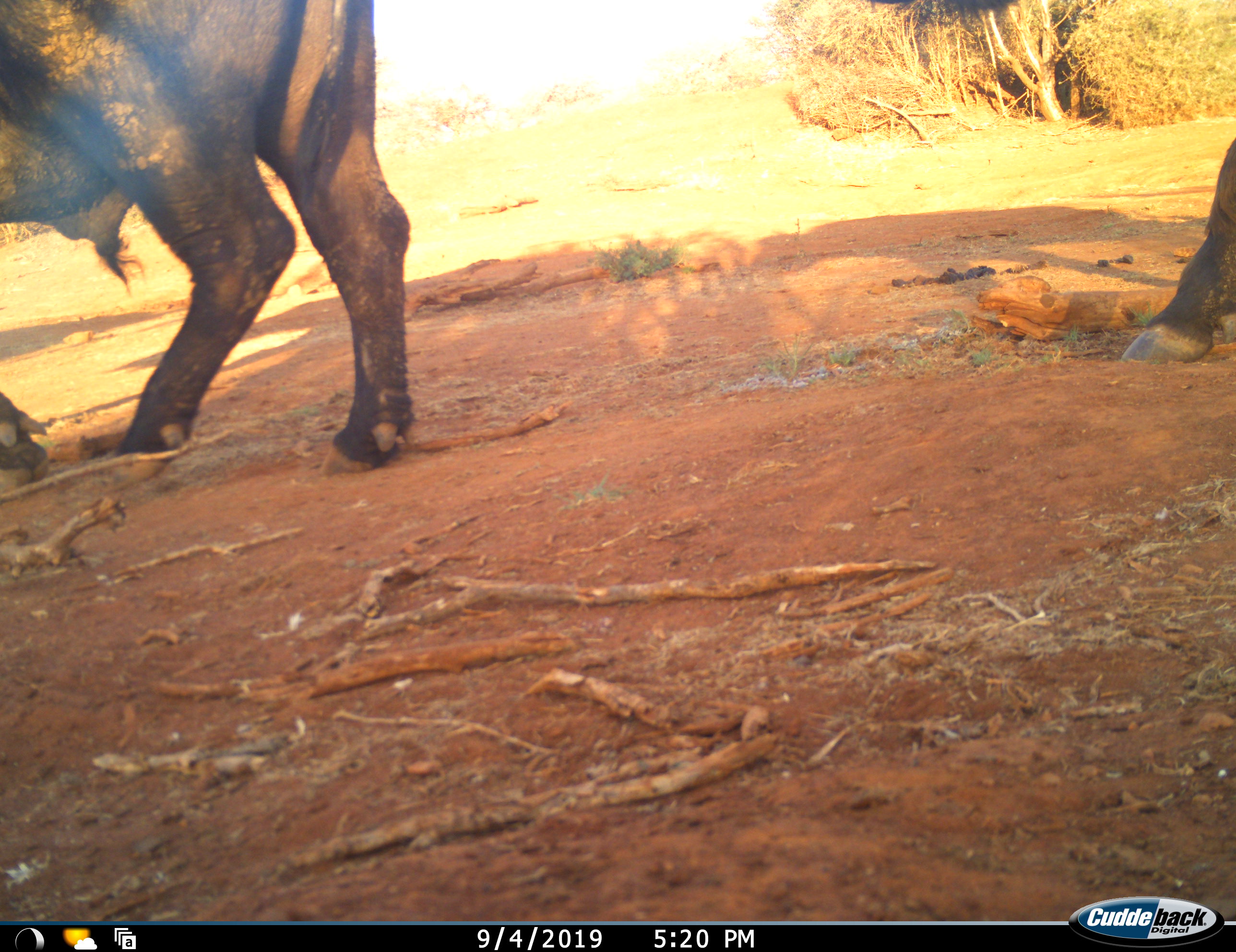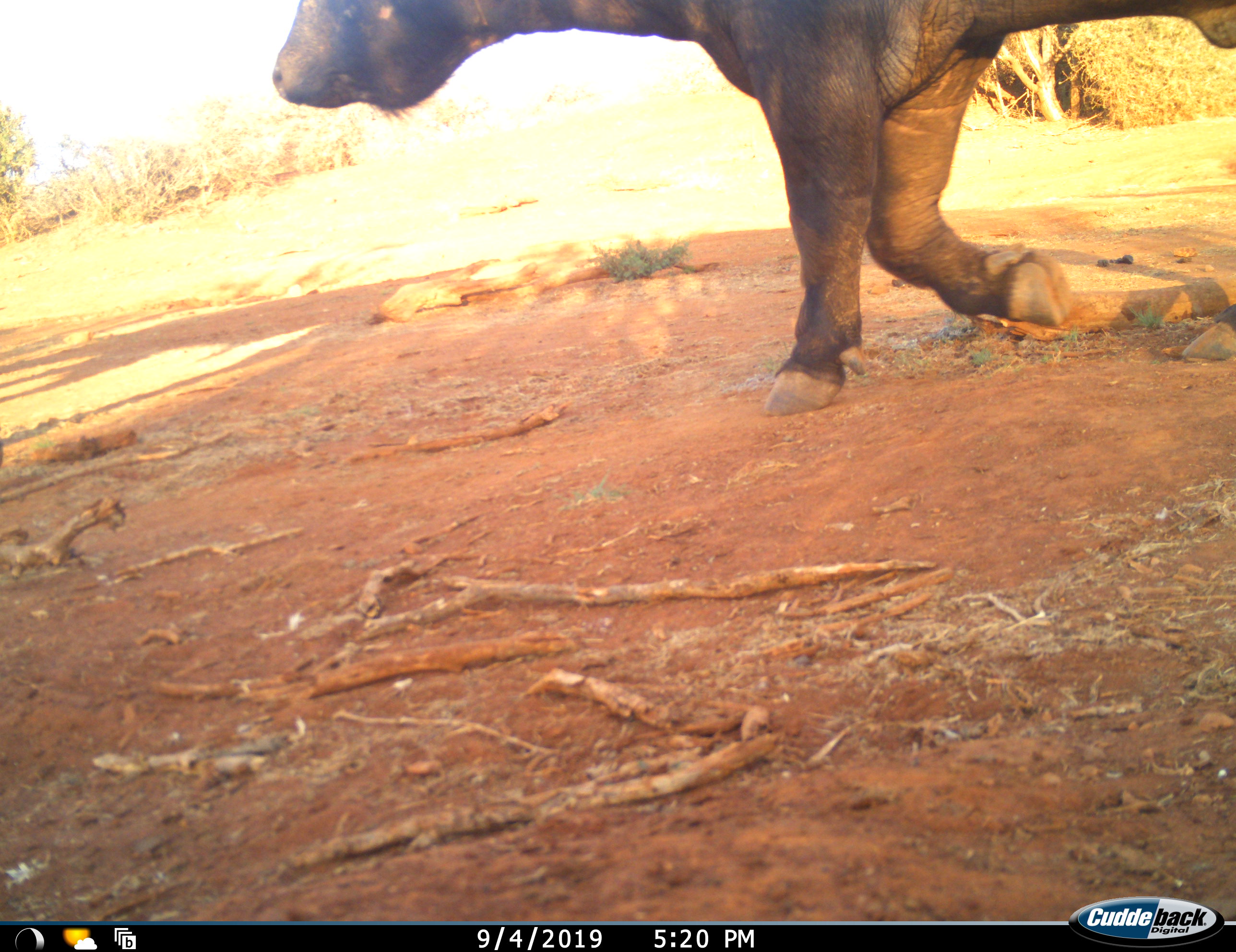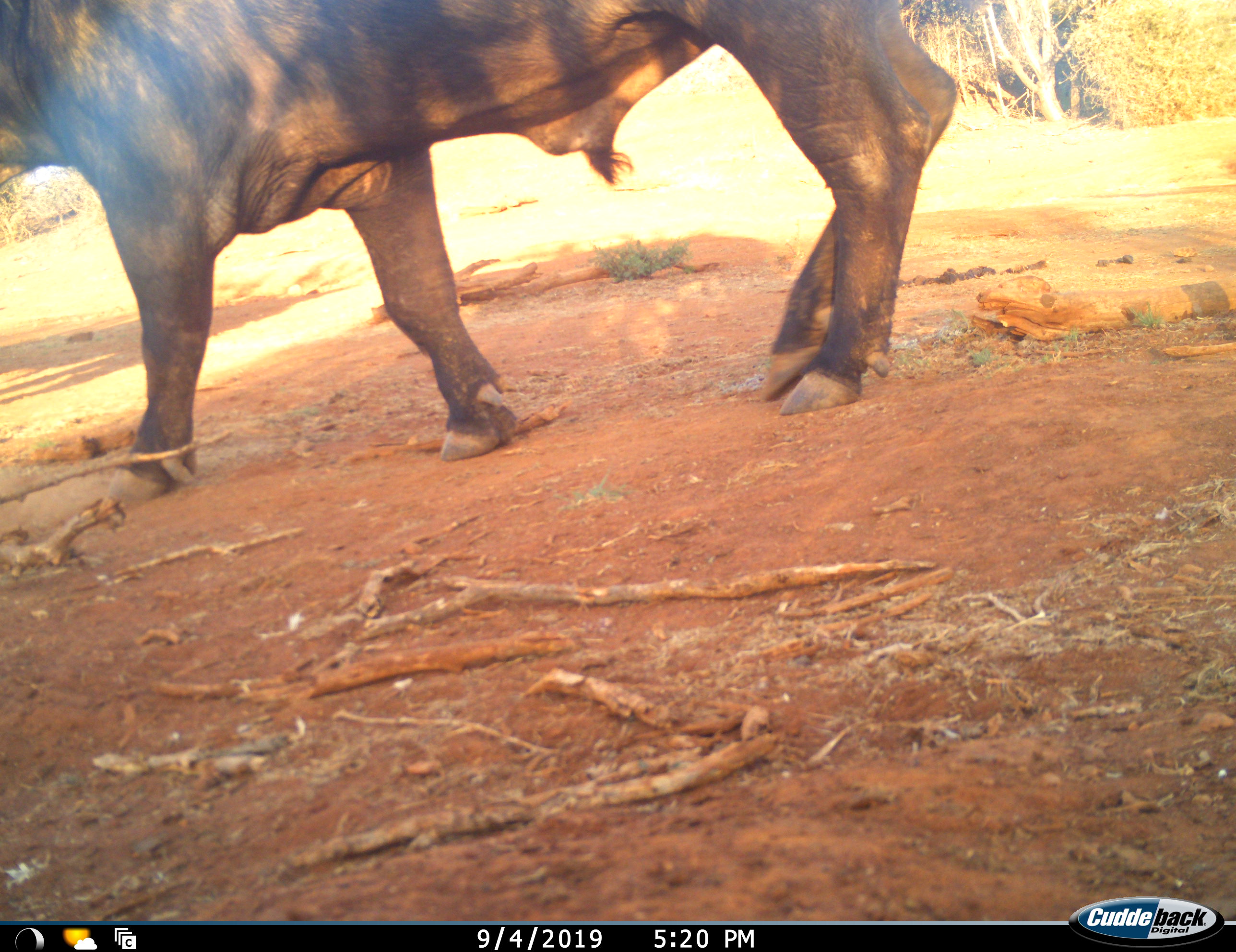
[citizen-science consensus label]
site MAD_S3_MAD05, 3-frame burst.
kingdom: Animalia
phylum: Chordata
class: Mammalia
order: Artiodactyla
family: Bovidae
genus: Syncerus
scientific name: Syncerus caffer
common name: african buffalo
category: buffalo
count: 2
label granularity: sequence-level